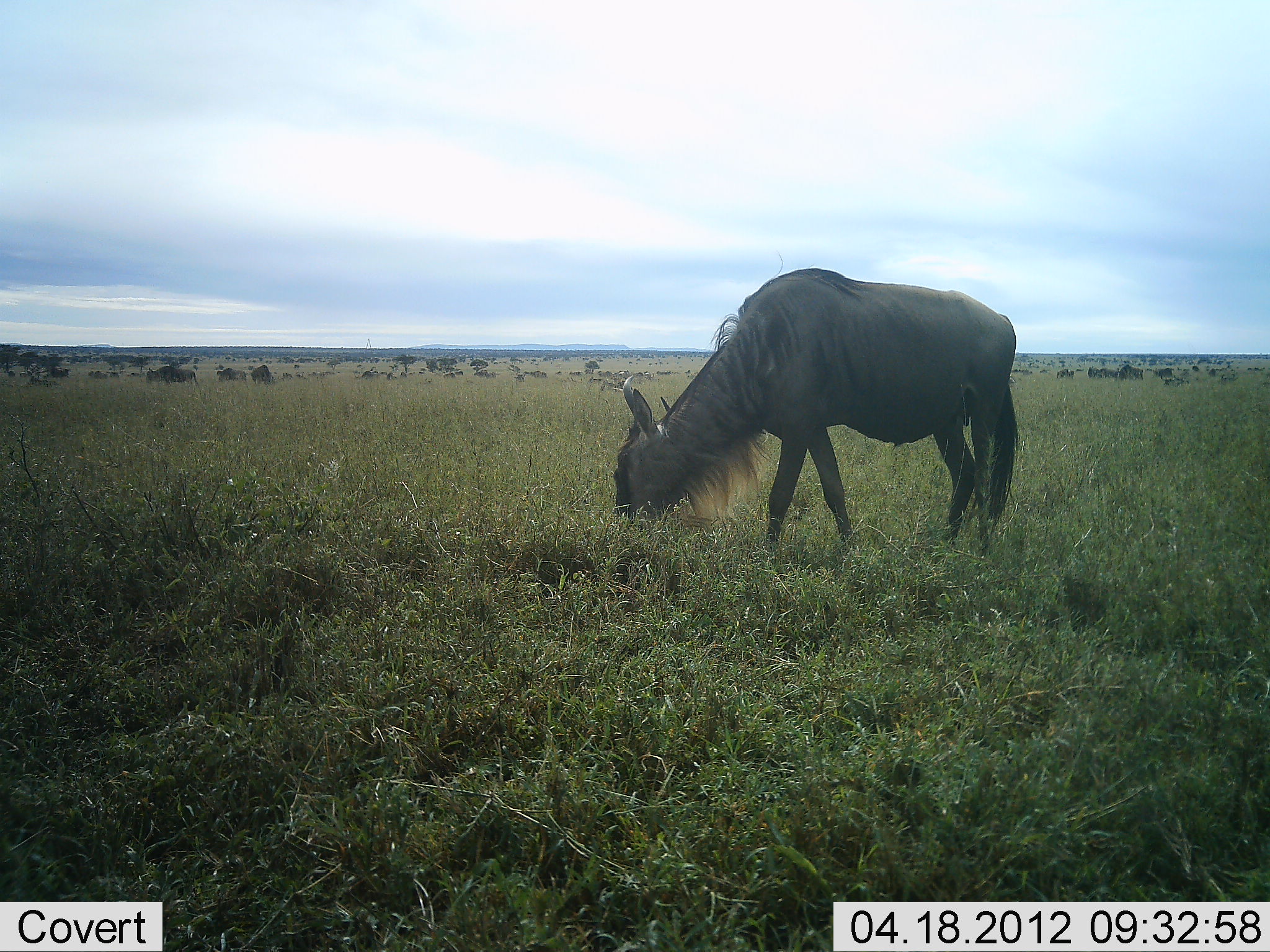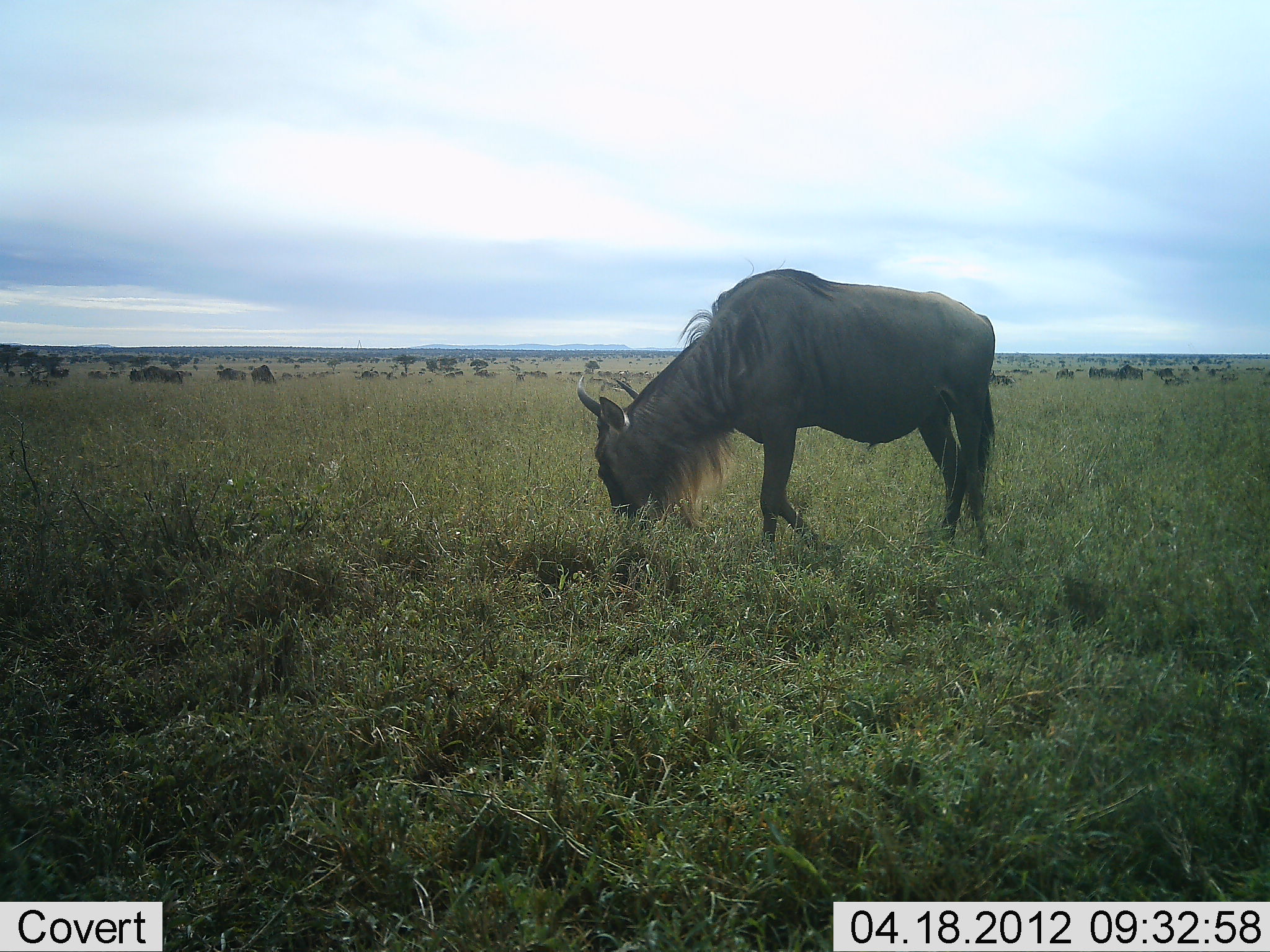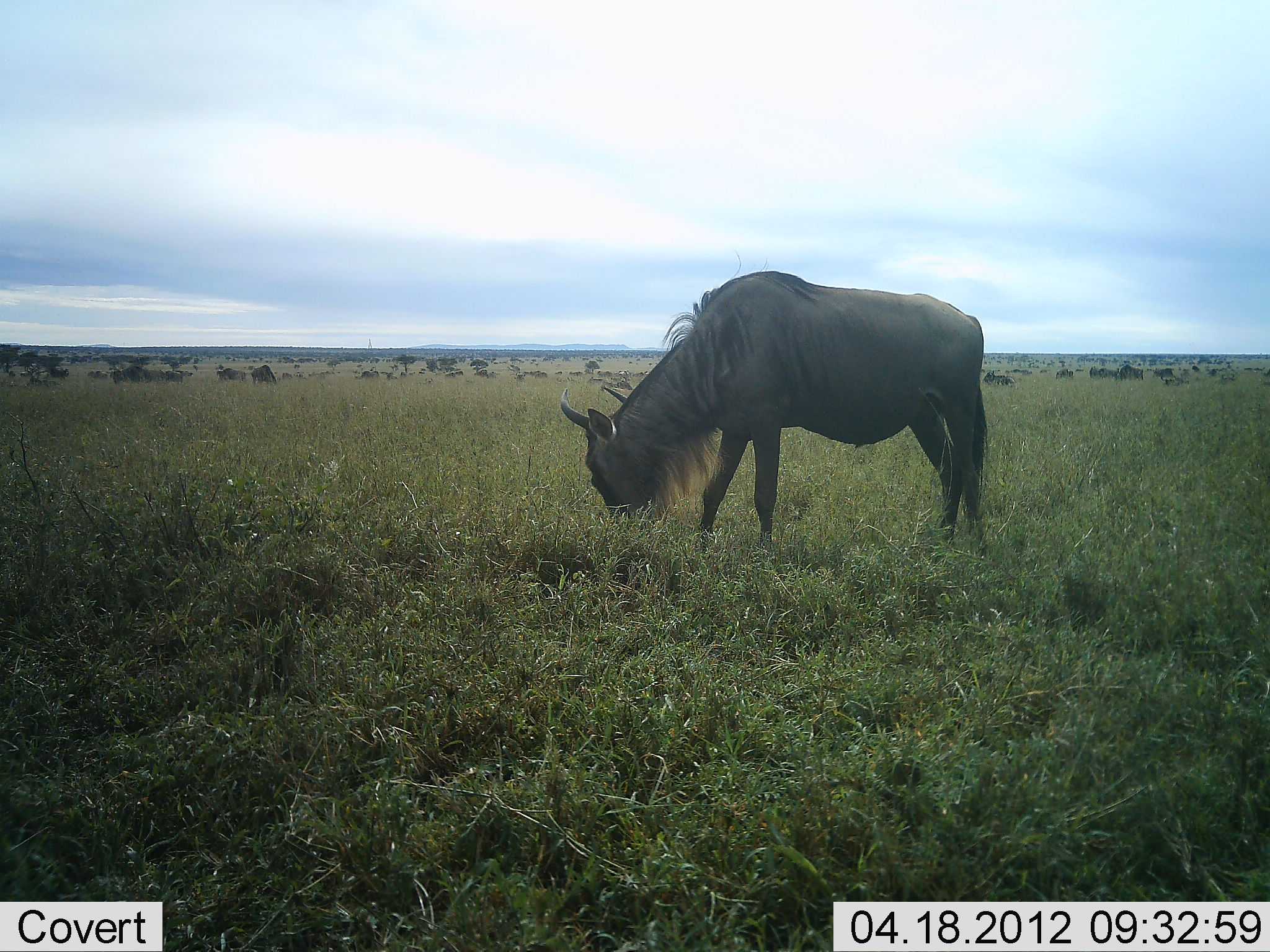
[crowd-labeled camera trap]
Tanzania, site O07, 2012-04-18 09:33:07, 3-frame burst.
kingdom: Animalia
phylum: Chordata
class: Mammalia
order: Artiodactyla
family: Bovidae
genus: Connochaetes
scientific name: Connochaetes taurinus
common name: blue wildebeest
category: wildebeest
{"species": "wildebeest (blue wildebeest) (Connochaetes taurinus)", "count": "11-50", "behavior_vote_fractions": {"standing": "35%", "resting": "5%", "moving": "45%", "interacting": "0%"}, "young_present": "0%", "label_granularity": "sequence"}